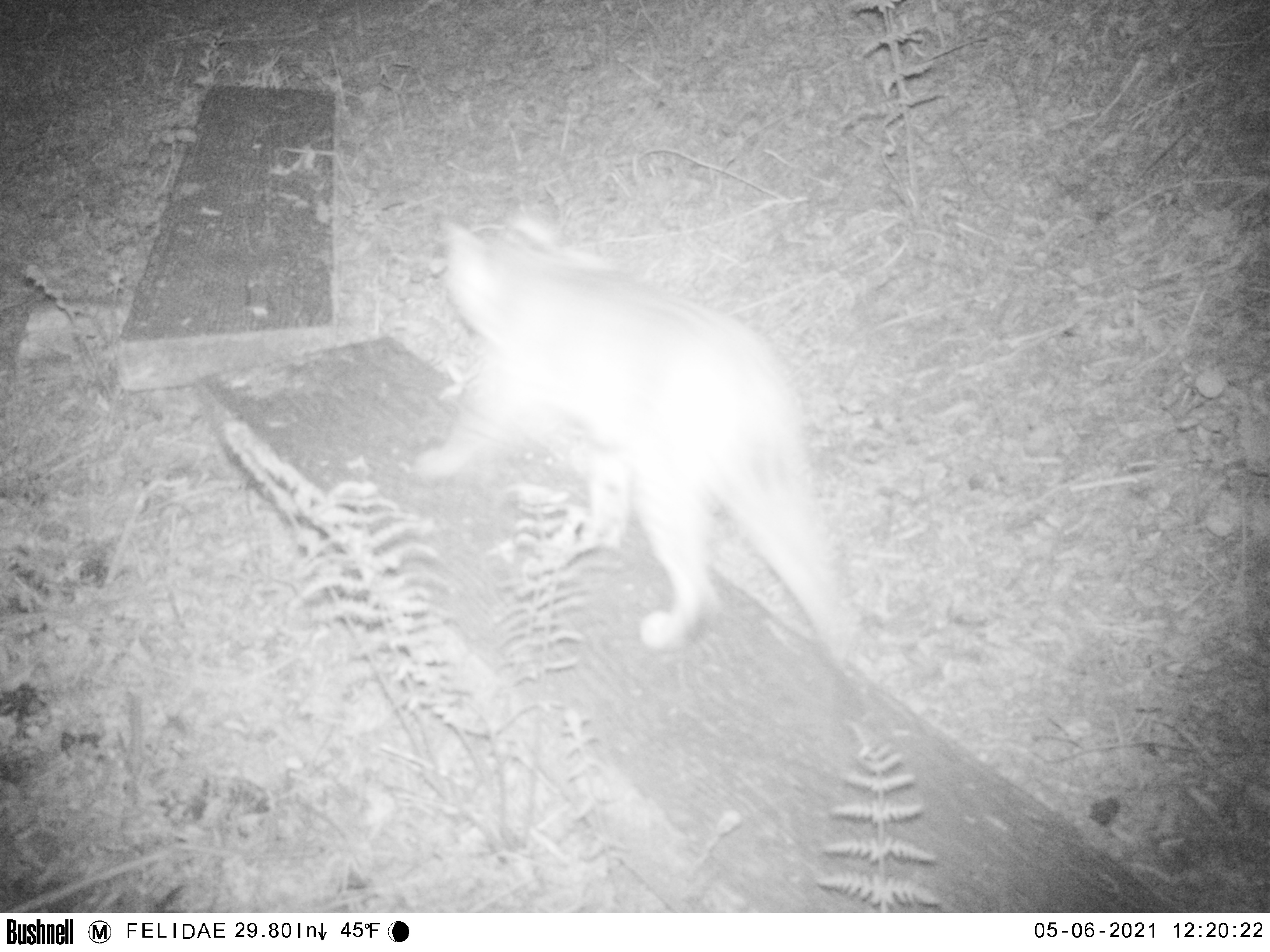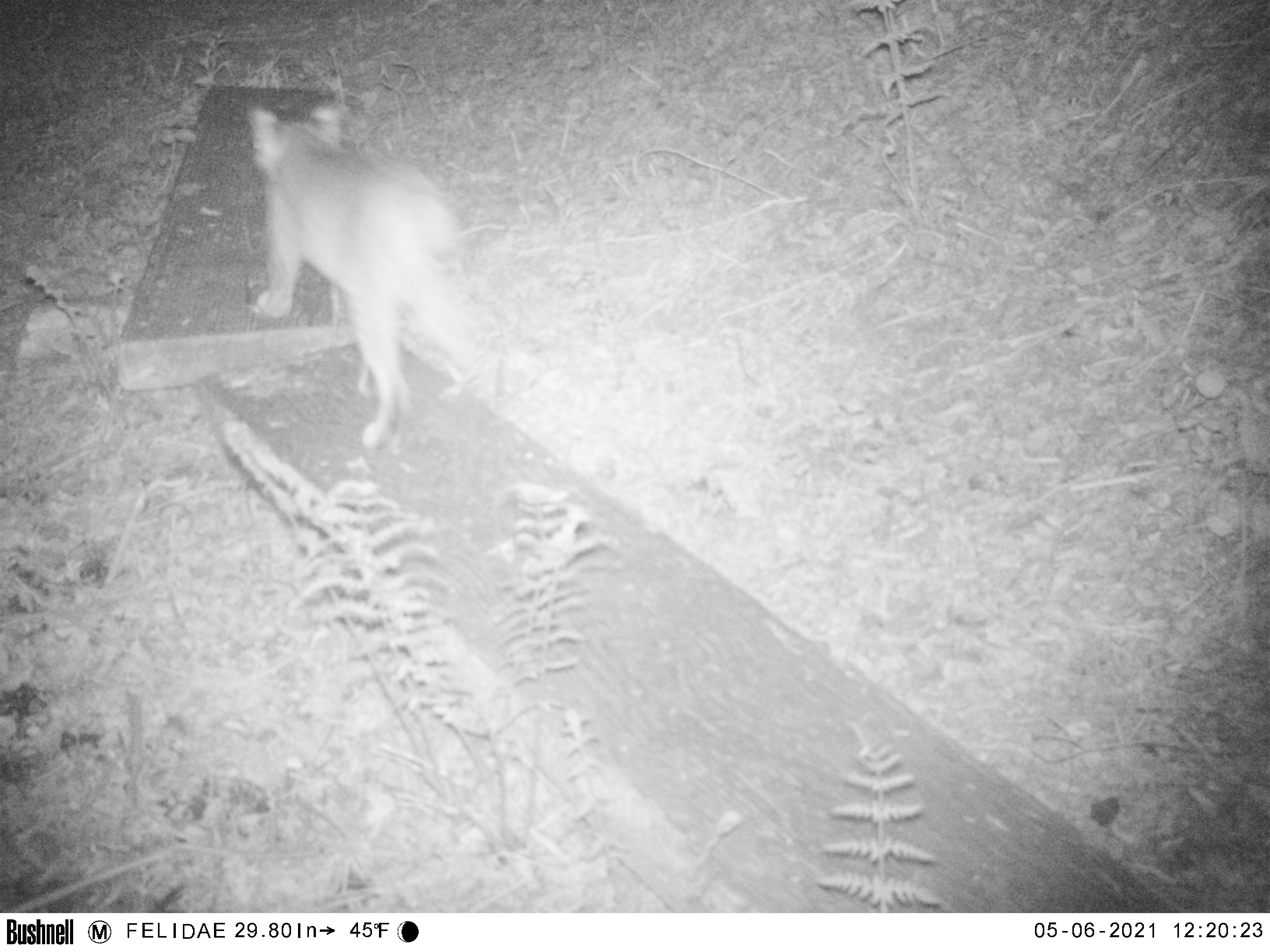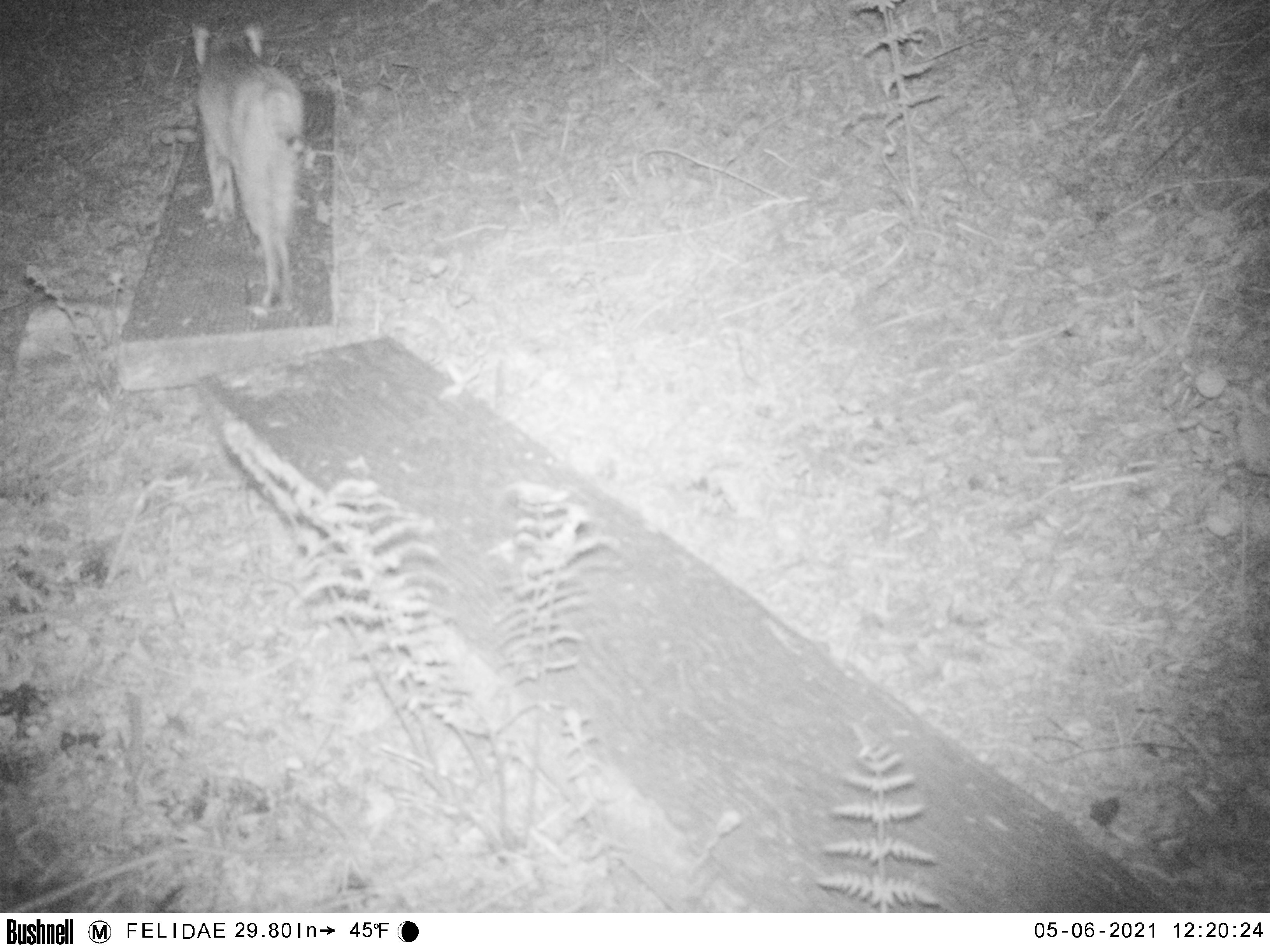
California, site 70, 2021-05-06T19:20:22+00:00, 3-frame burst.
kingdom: Animalia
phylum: Chordata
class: Mammalia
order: Carnivora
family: Felidae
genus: Lynx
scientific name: Lynx rufus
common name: bobcat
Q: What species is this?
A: Bobcat (Lynx rufus).